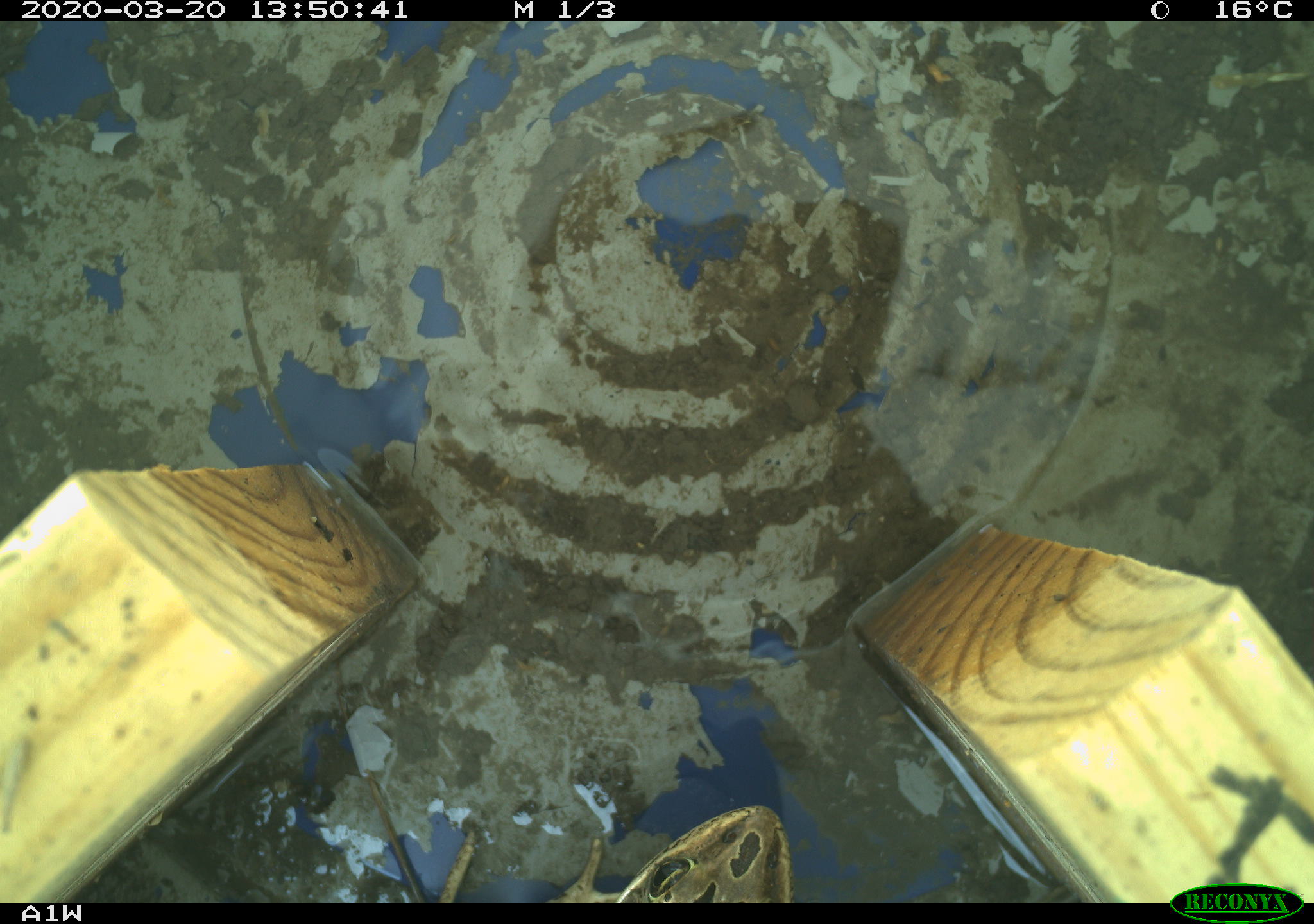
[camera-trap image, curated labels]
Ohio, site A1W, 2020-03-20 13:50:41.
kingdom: Animalia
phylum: Chordata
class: Amphibia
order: Anura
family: Ranidae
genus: Lithobates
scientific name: Lithobates pipiens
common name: northern leopard frog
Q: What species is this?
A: Northern leopard frog (Lithobates pipiens).